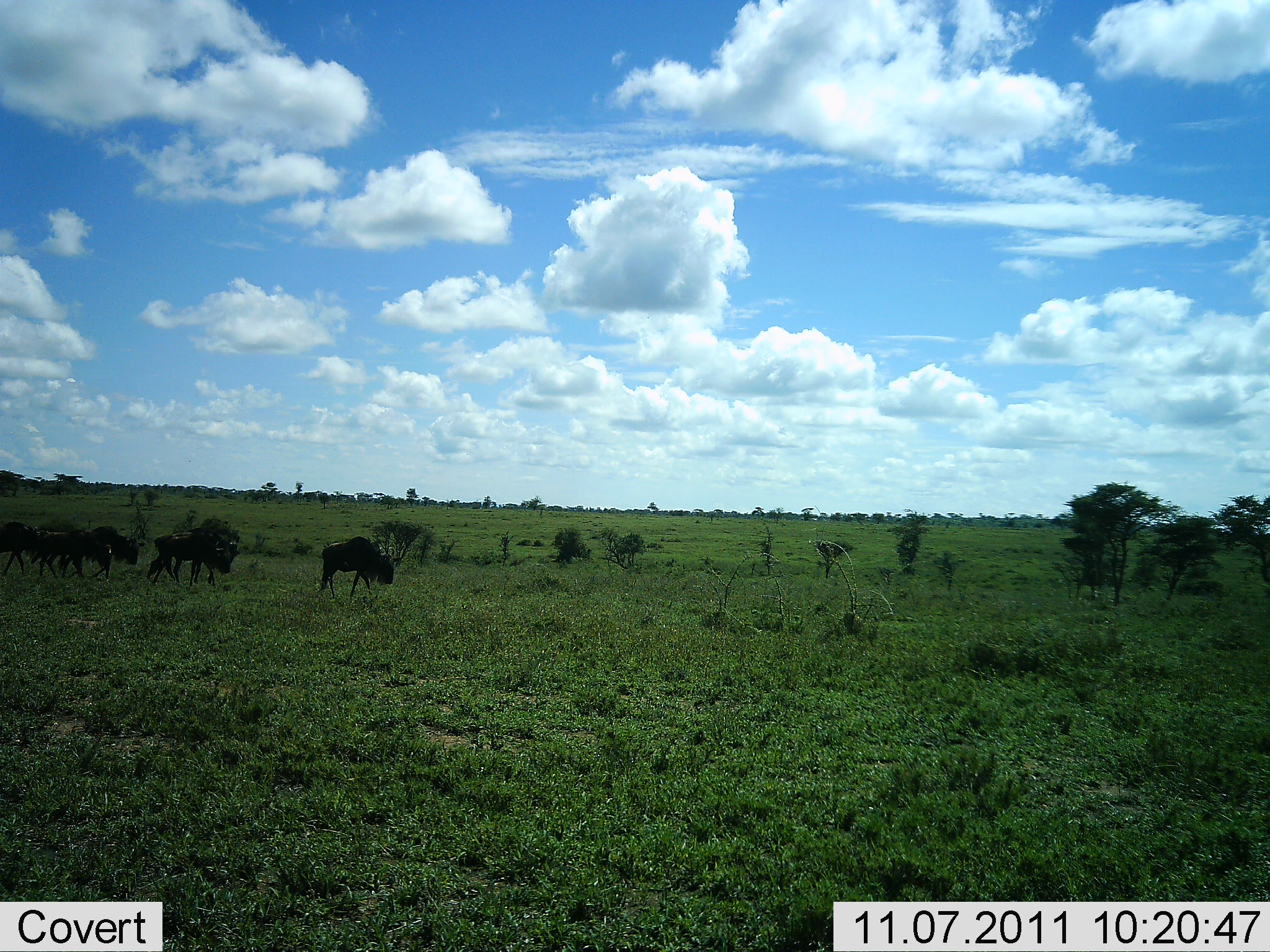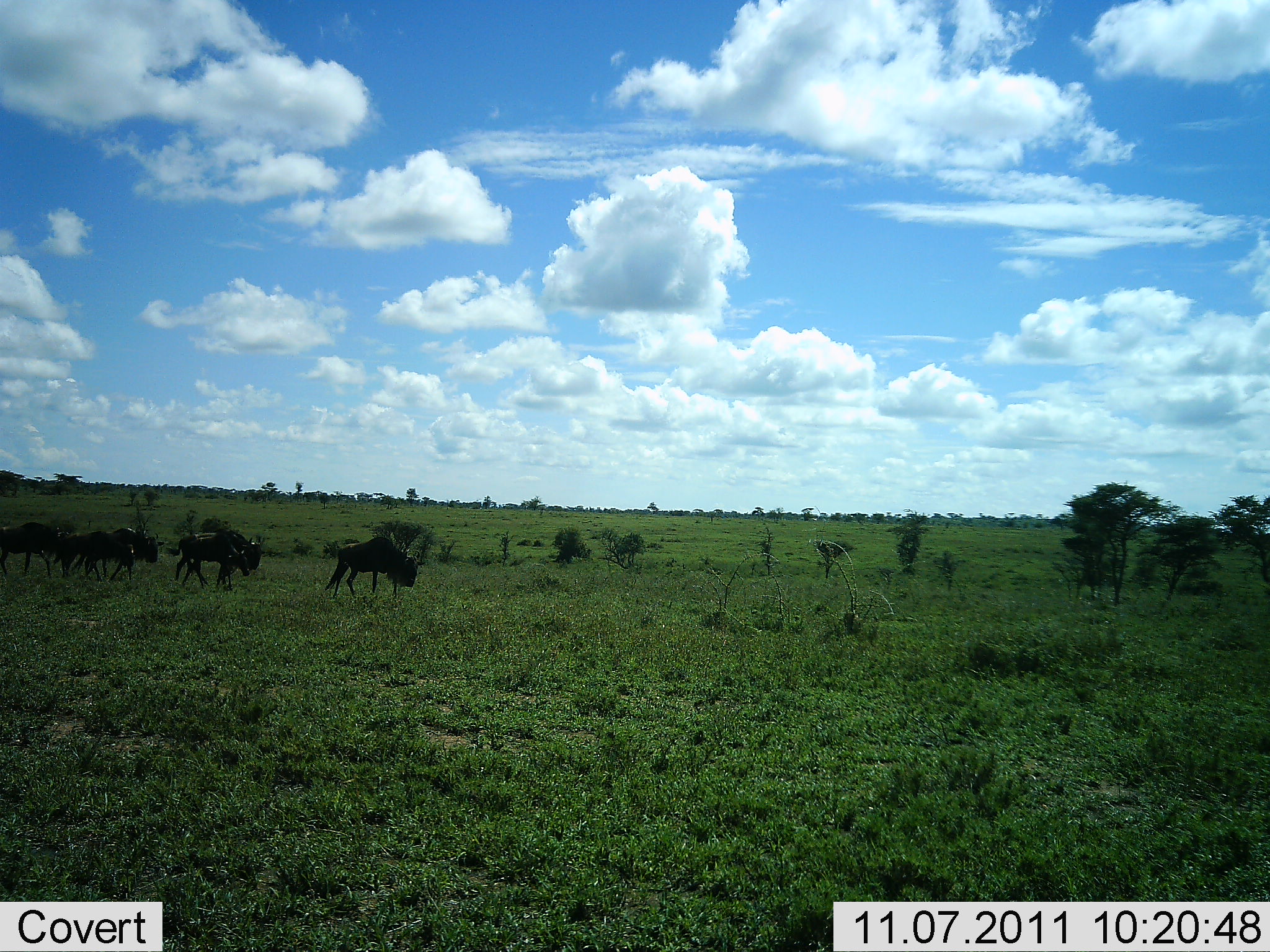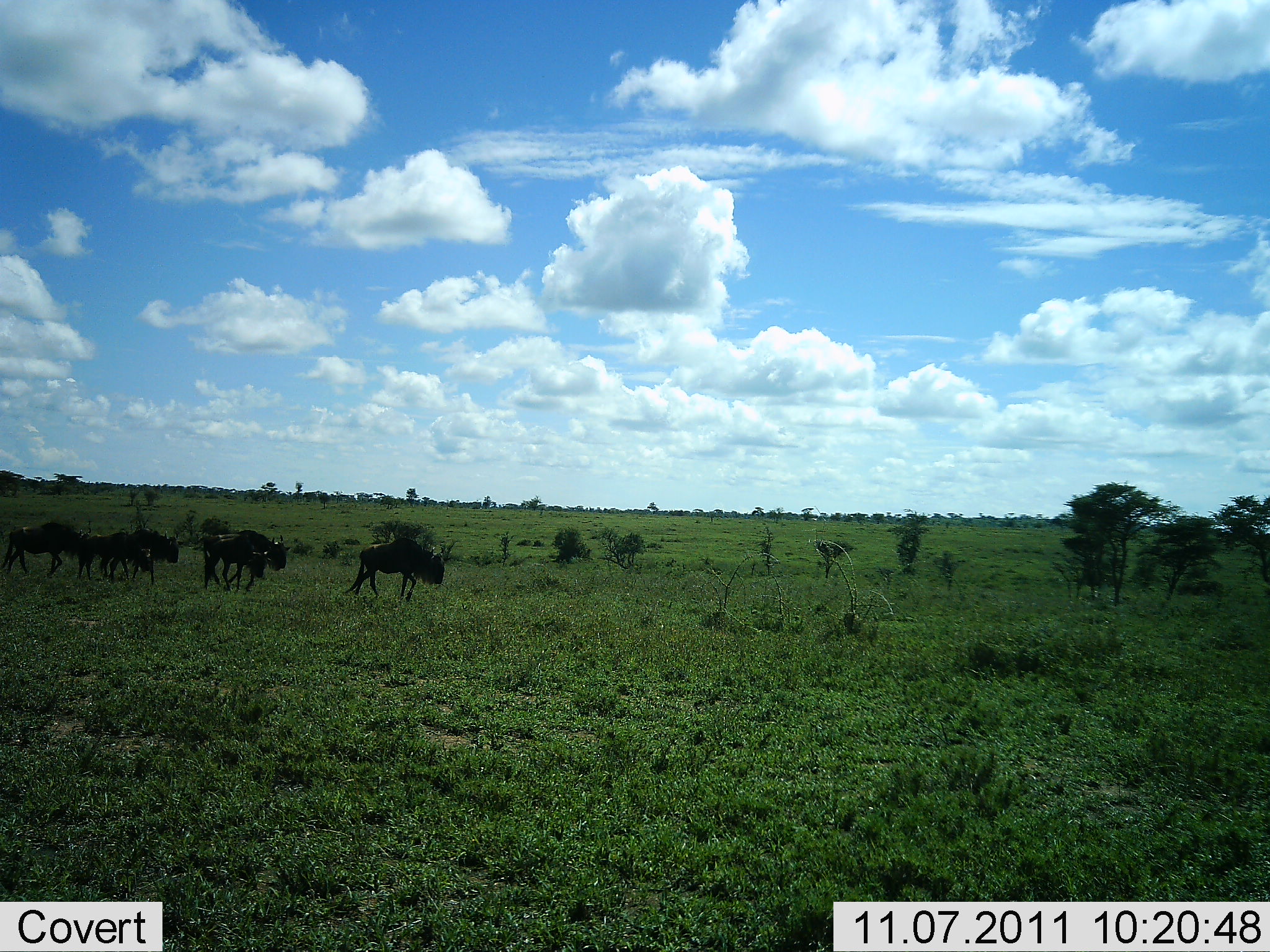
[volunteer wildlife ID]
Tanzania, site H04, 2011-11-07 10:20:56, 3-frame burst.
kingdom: Animalia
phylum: Chordata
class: Mammalia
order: Artiodactyla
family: Bovidae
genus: Connochaetes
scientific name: Connochaetes taurinus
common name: blue wildebeest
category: wildebeest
Wildebeest (blue wildebeest) (Connochaetes taurinus), count 6. Behavior (volunteer vote fractions): standing 8%, resting 0%, moving 92%, interacting 0%. Young present (vote fraction): 0%. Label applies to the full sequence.